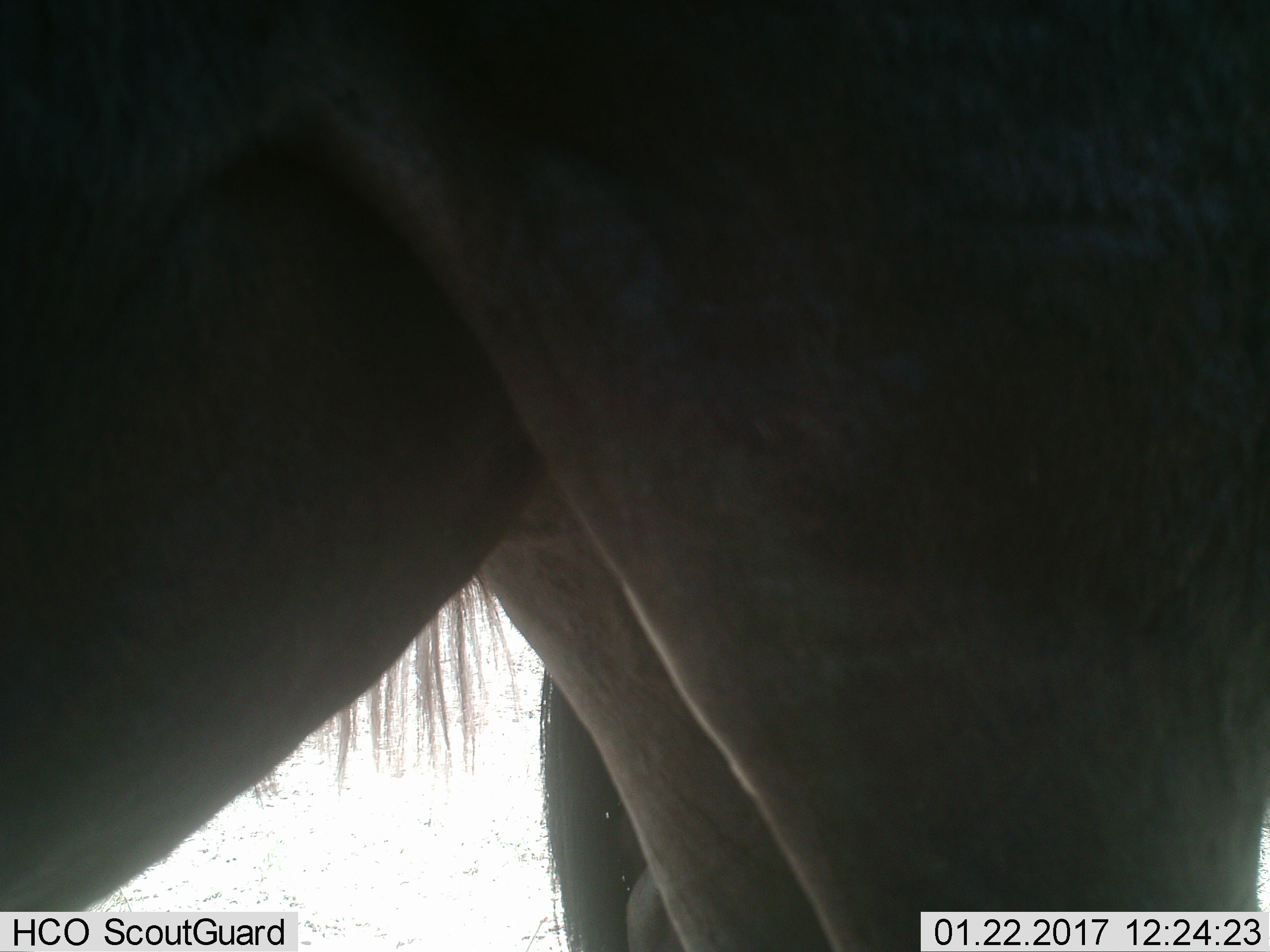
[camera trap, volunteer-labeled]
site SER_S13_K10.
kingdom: Animalia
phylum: Chordata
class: Mammalia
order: Artiodactyla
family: Bovidae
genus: Connochaetes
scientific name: Connochaetes taurinus taurinus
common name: blue wildebeest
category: wildebeestblue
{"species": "wildebeestblue (blue wildebeest) (Connochaetes taurinus taurinus)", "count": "2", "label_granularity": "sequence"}